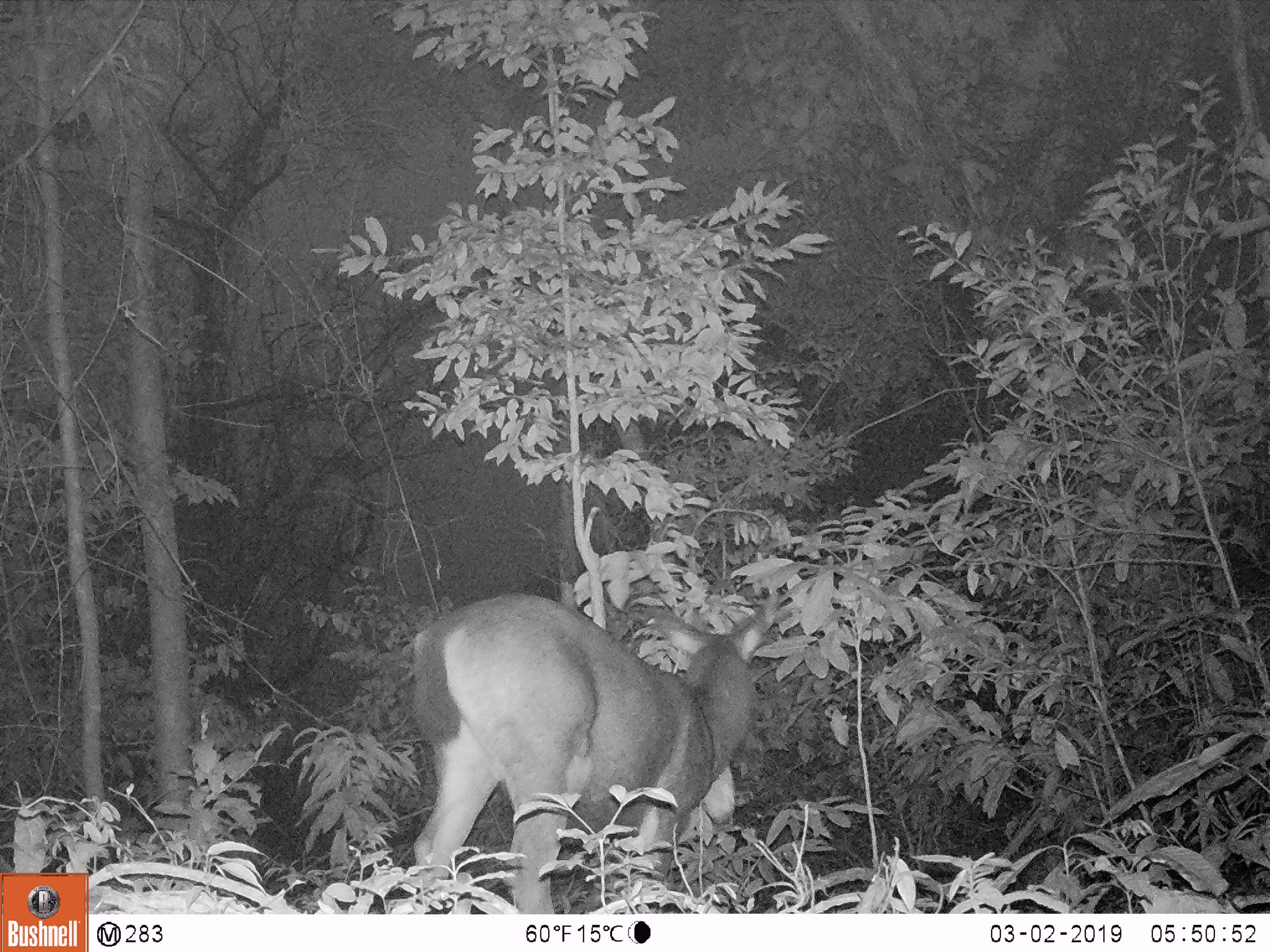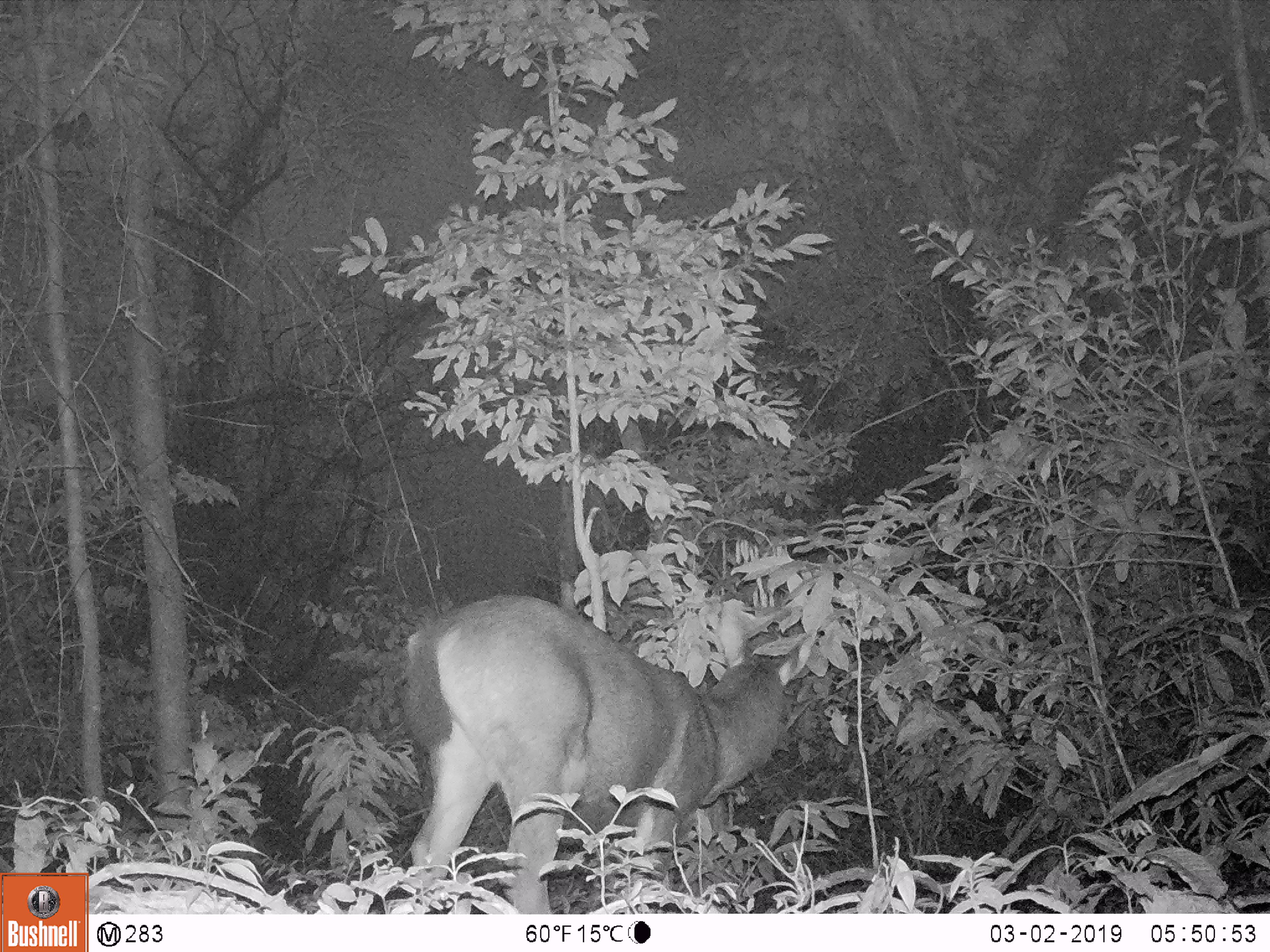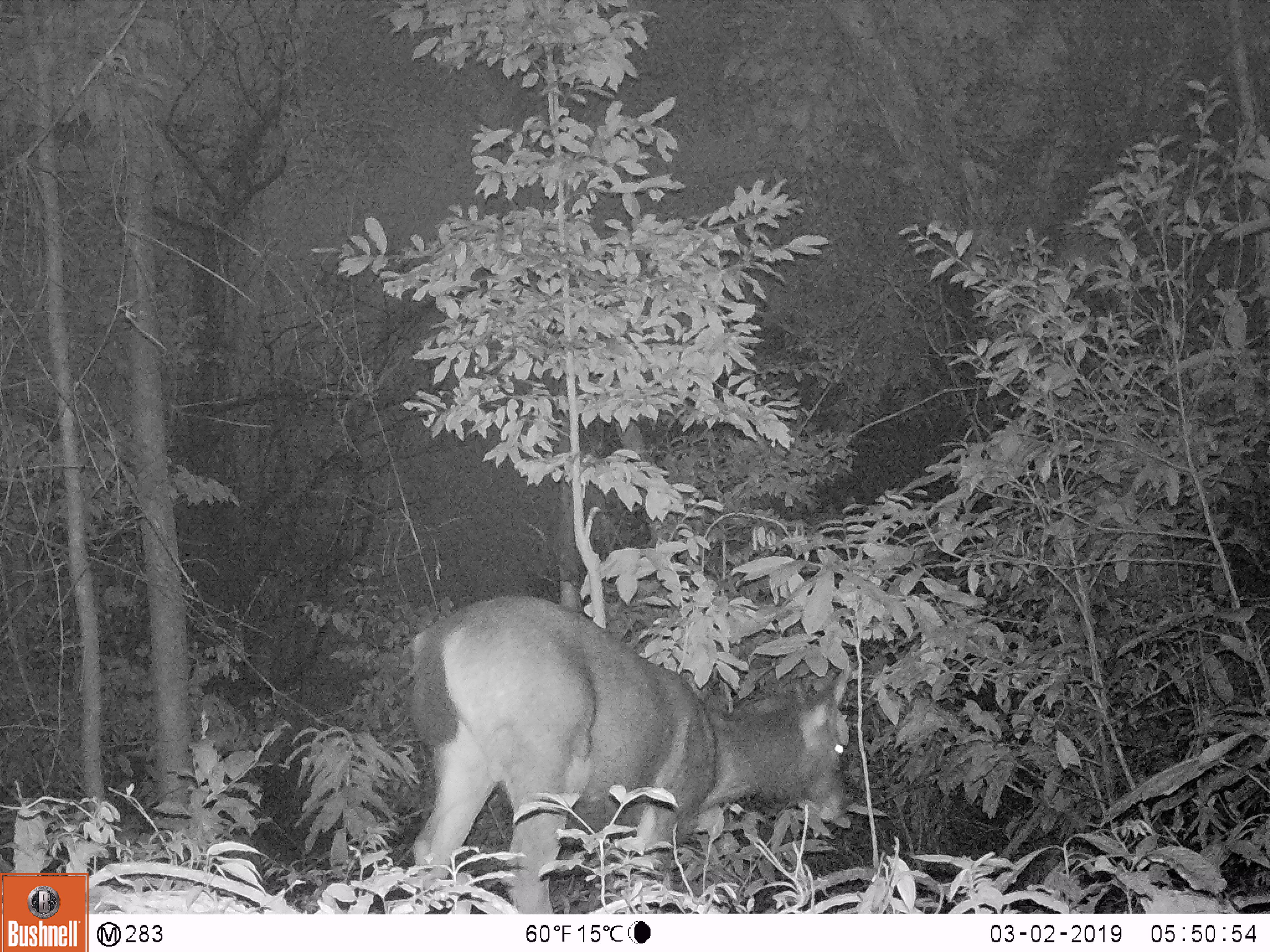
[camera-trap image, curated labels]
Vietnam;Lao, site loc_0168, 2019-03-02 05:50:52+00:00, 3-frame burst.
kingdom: Animalia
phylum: Chordata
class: Mammalia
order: Artiodactyla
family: Cervidae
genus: Rusa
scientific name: Rusa unicolor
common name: sambar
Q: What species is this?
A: Sambar (Rusa unicolor).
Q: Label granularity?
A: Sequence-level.